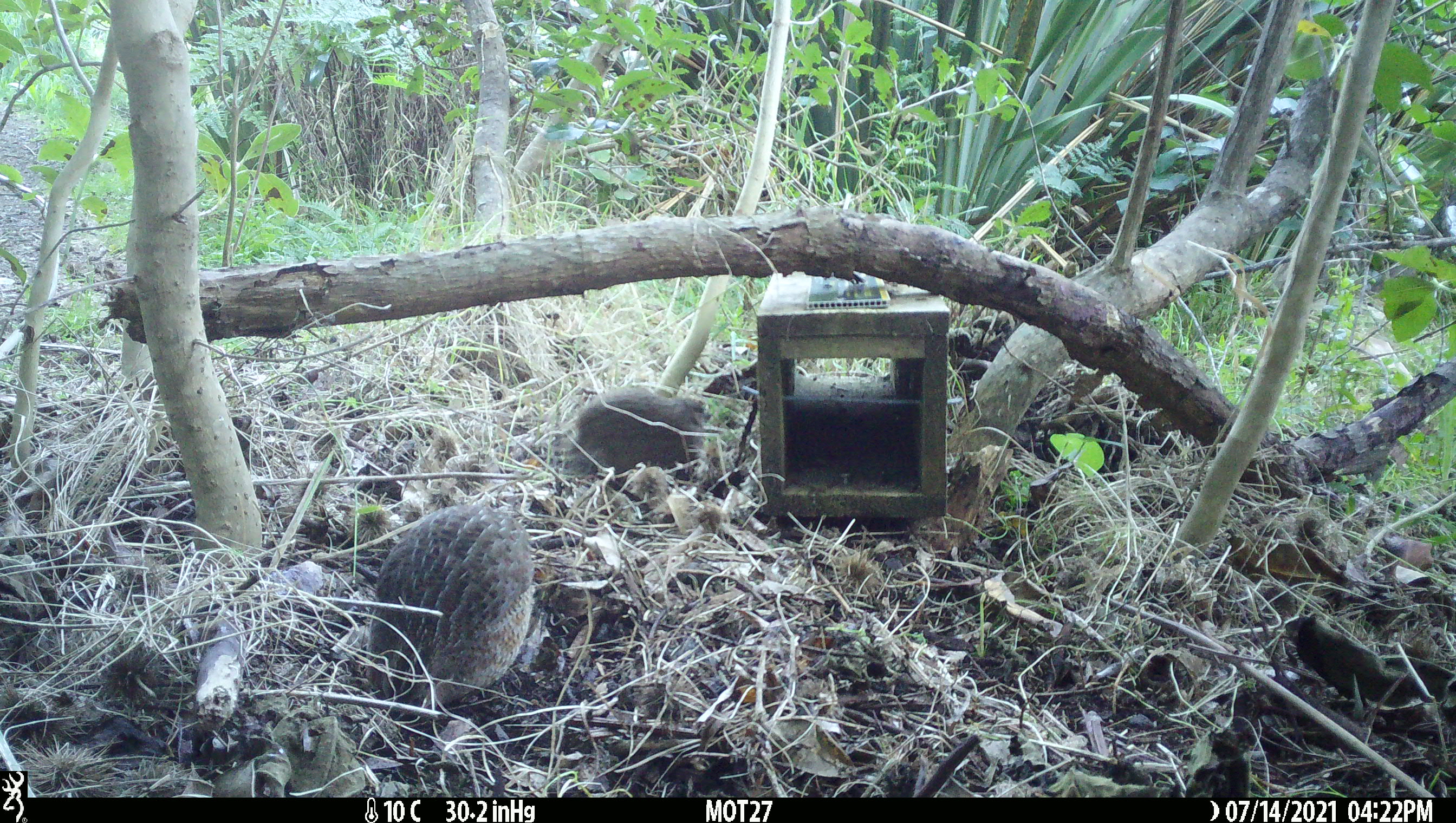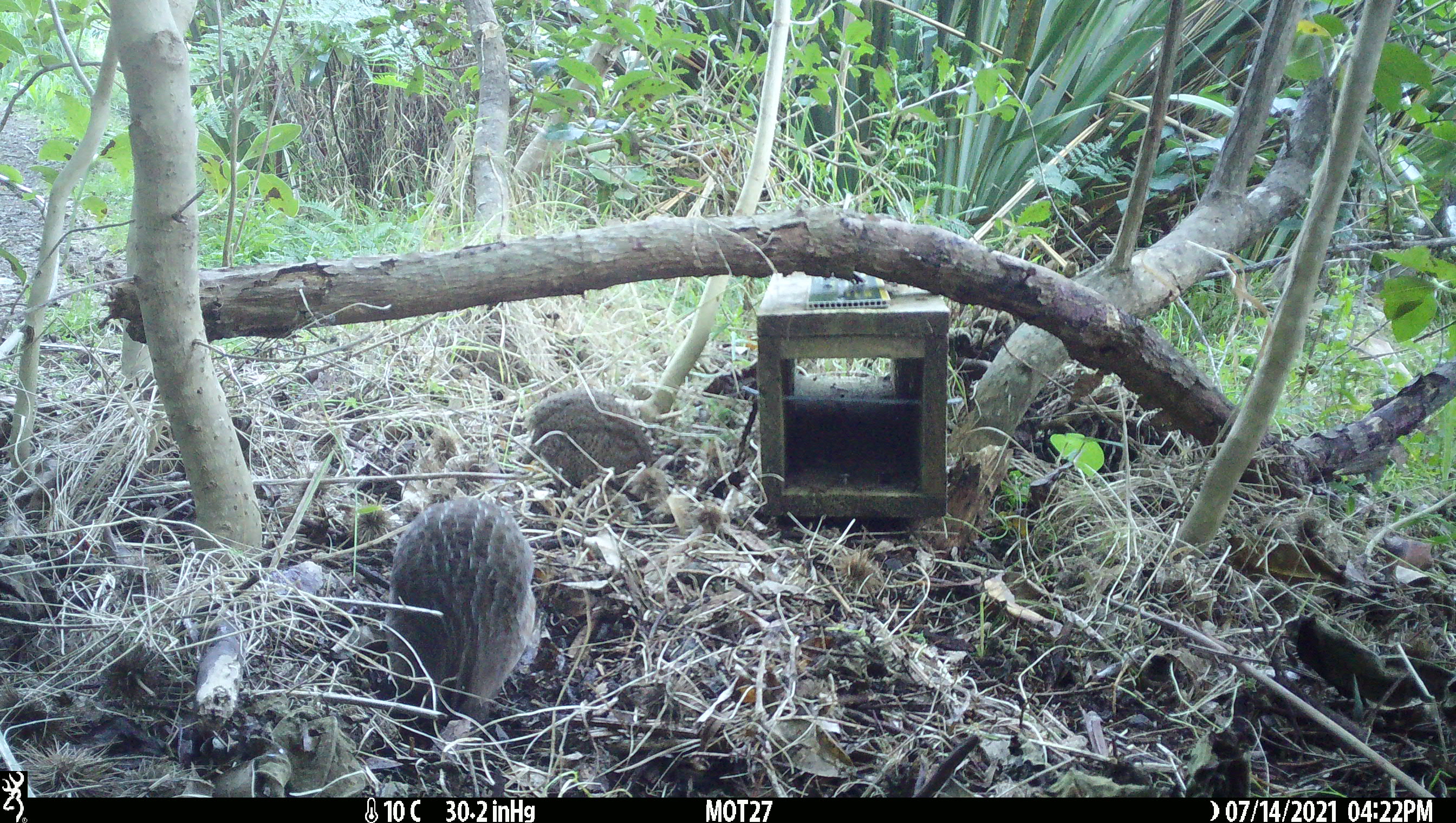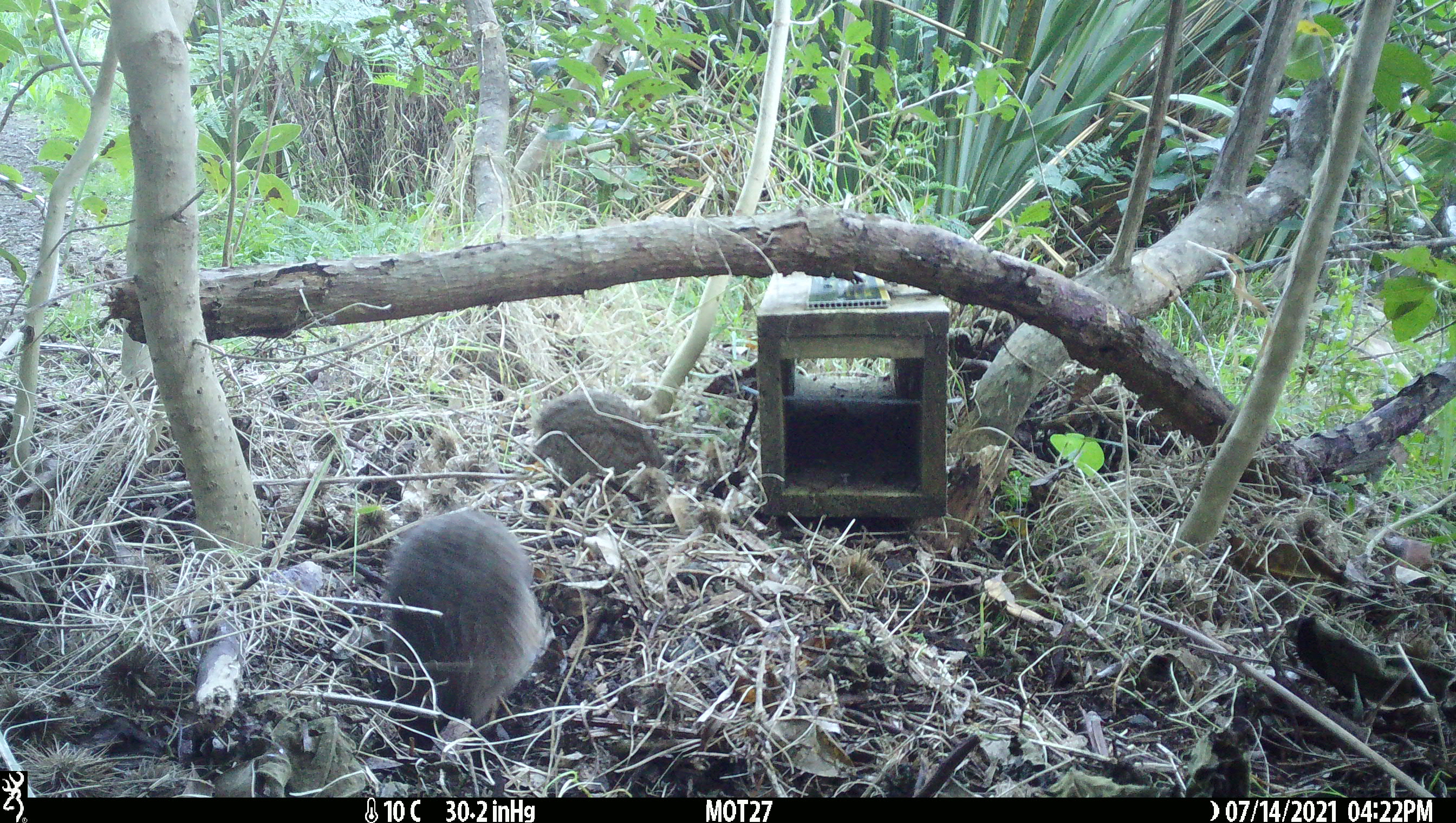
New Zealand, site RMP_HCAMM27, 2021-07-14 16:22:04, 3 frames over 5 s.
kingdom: Animalia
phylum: Chordata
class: Aves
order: Galliformes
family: Phasianidae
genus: Synoicus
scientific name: Synoicus ypsilophorus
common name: brown quail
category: quail brown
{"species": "quail brown (brown quail) (Synoicus ypsilophorus)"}